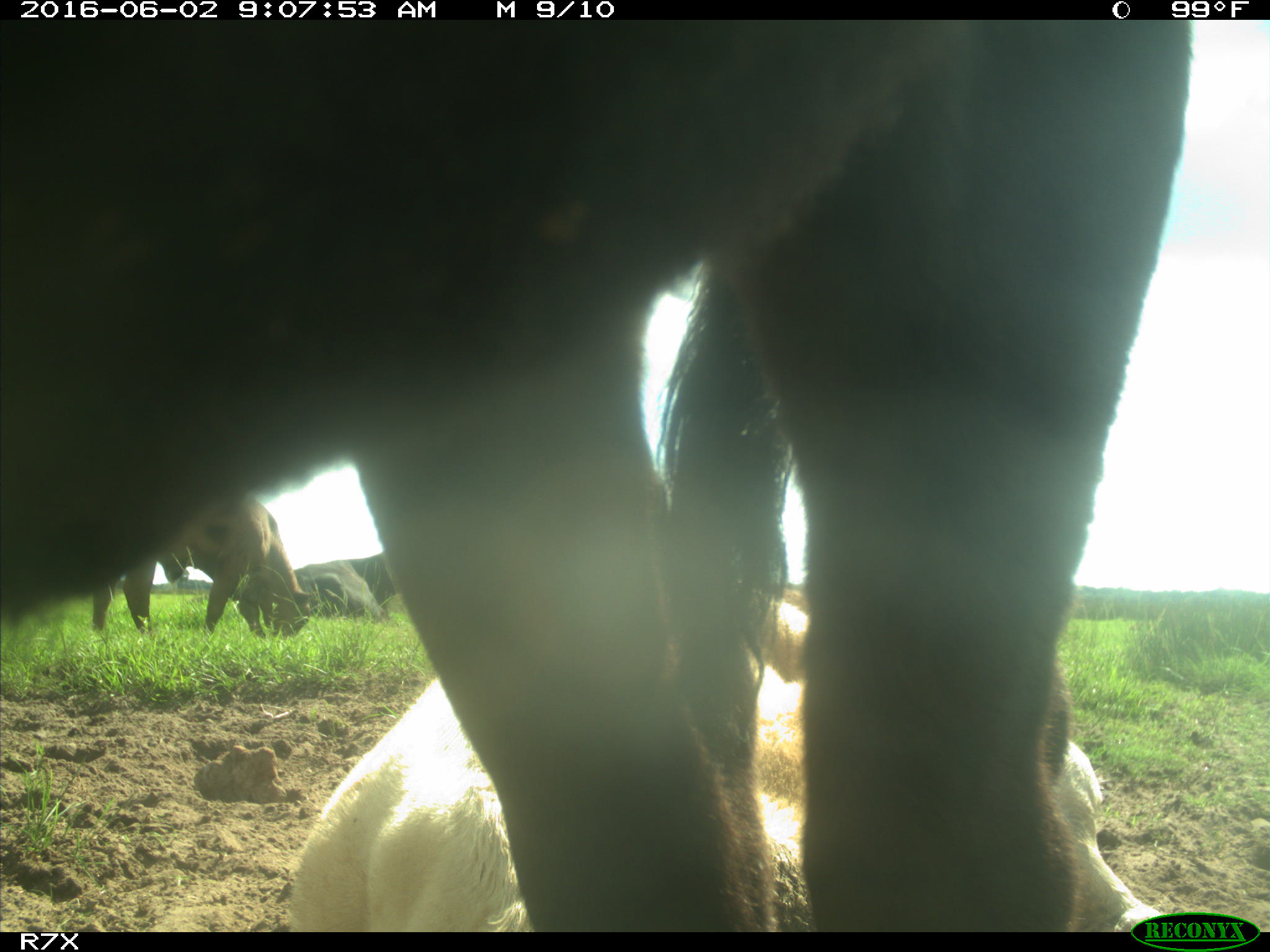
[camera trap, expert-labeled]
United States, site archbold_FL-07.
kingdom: Animalia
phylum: Chordata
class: Mammalia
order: Artiodactyla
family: Bovidae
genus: Bos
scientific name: Bos taurus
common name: domestic cow